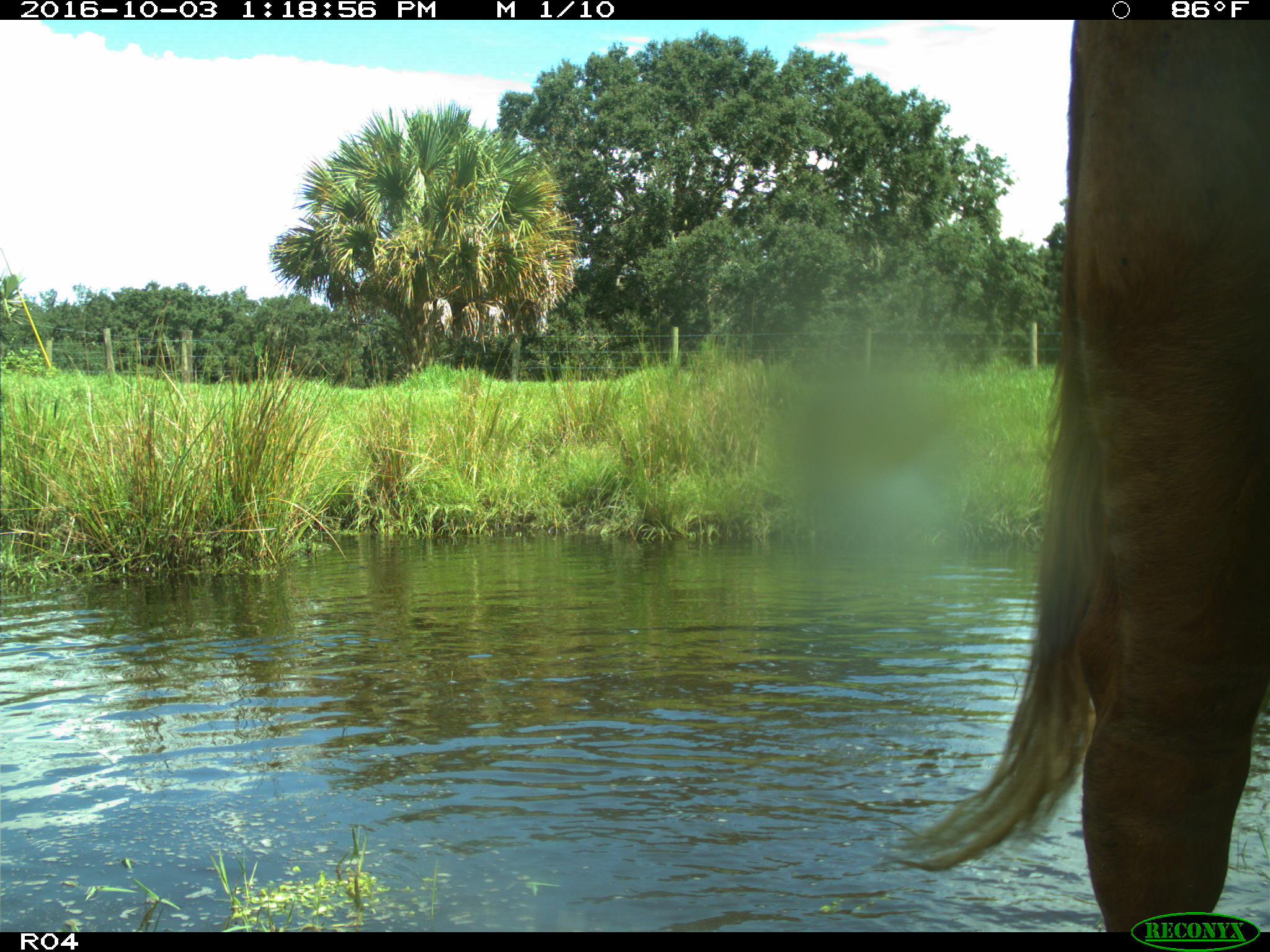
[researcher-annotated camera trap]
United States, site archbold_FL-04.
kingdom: Animalia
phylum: Chordata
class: Mammalia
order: Artiodactyla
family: Bovidae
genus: Bos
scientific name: Bos taurus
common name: domestic cow